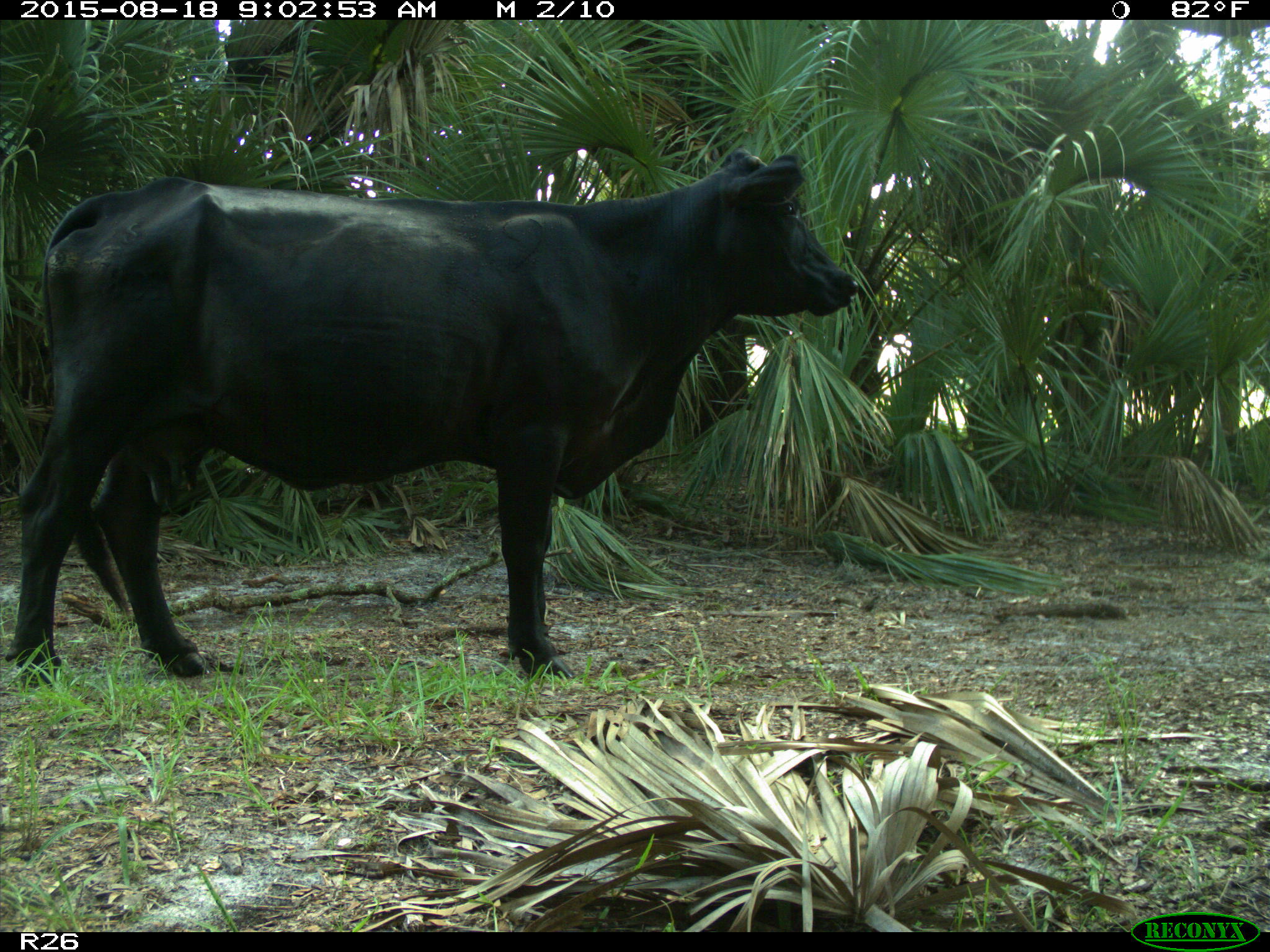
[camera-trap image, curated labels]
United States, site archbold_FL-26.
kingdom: Animalia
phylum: Chordata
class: Mammalia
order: Artiodactyla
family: Bovidae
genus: Bos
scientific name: Bos taurus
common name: domestic cow